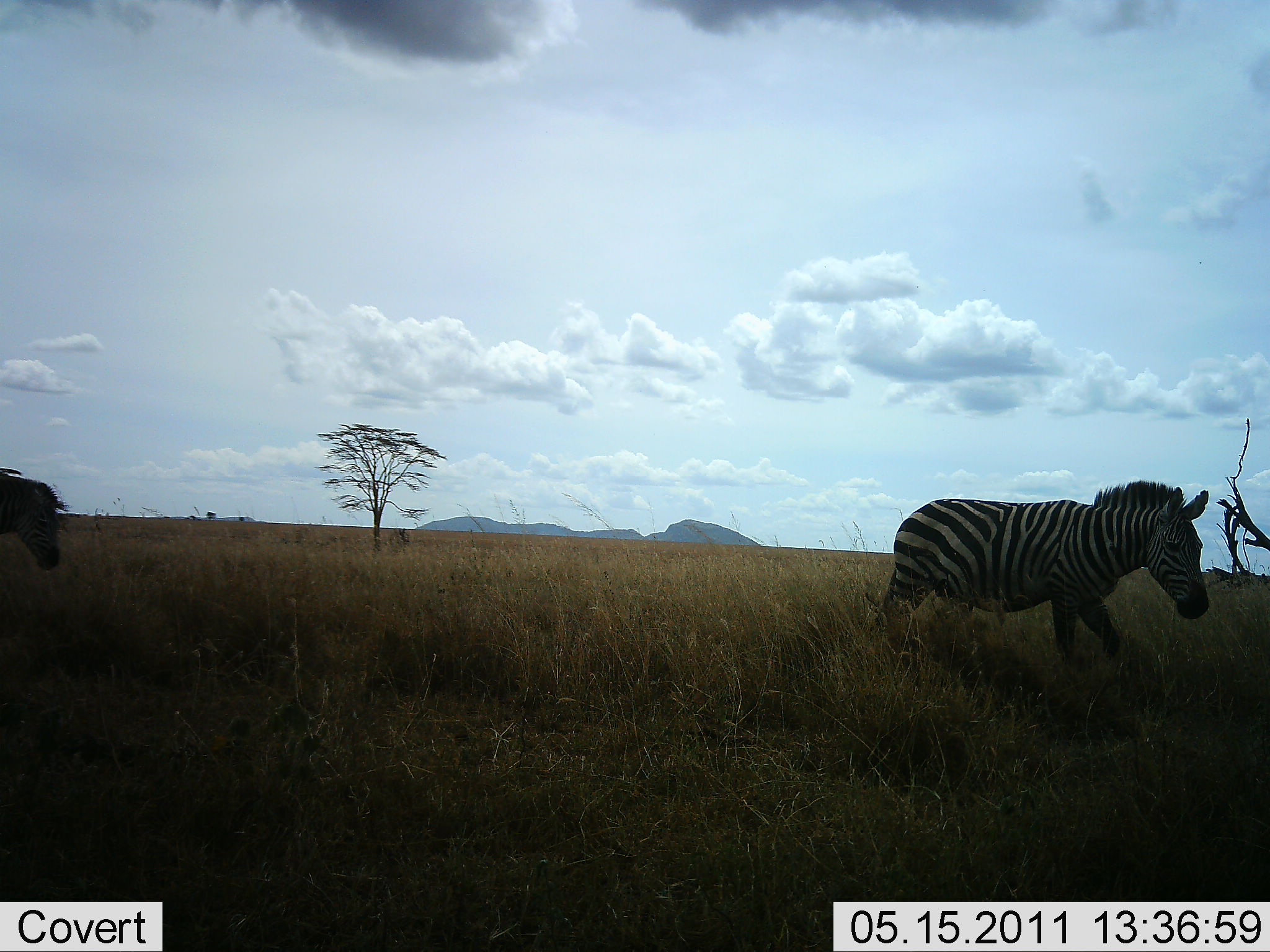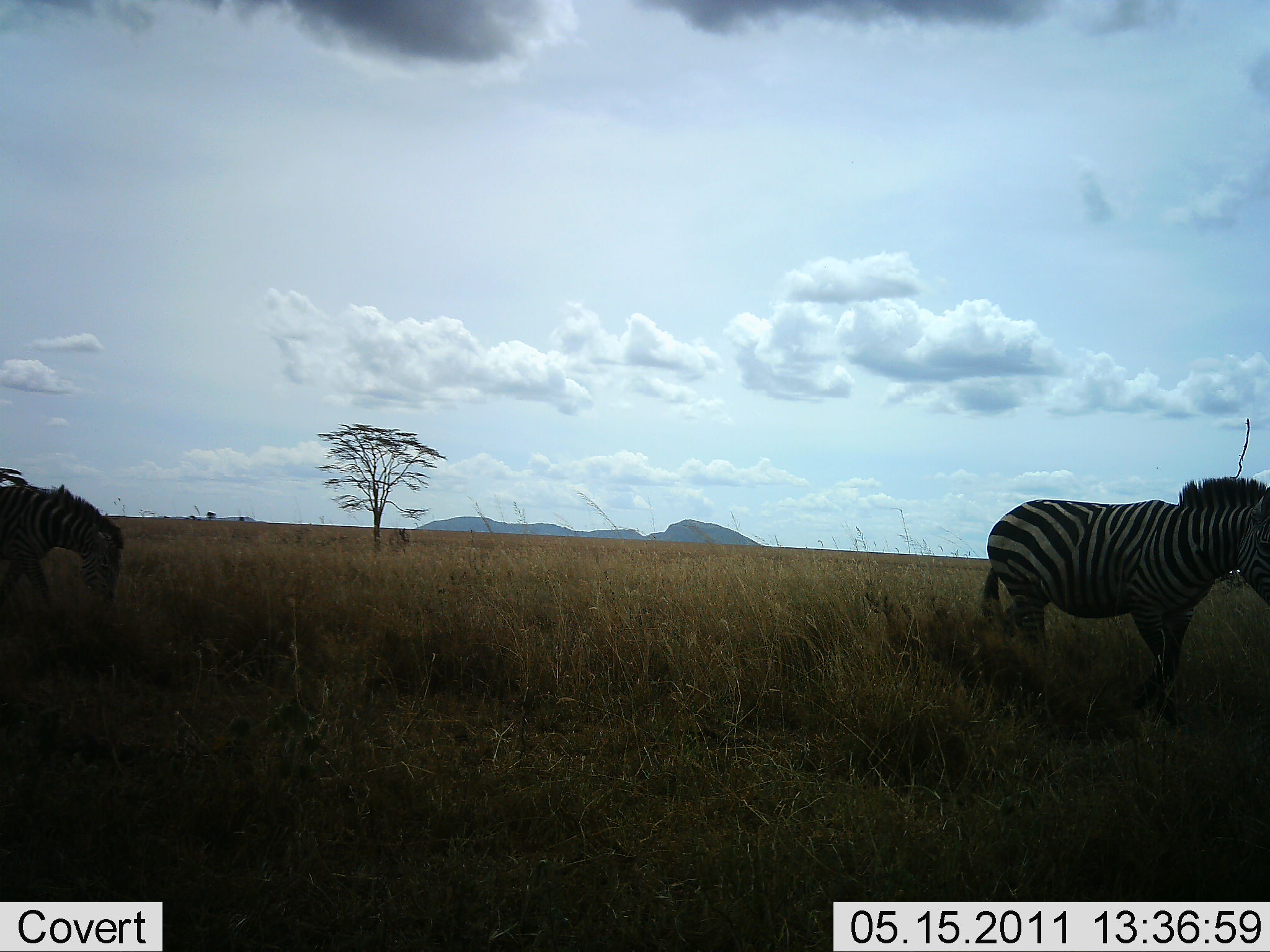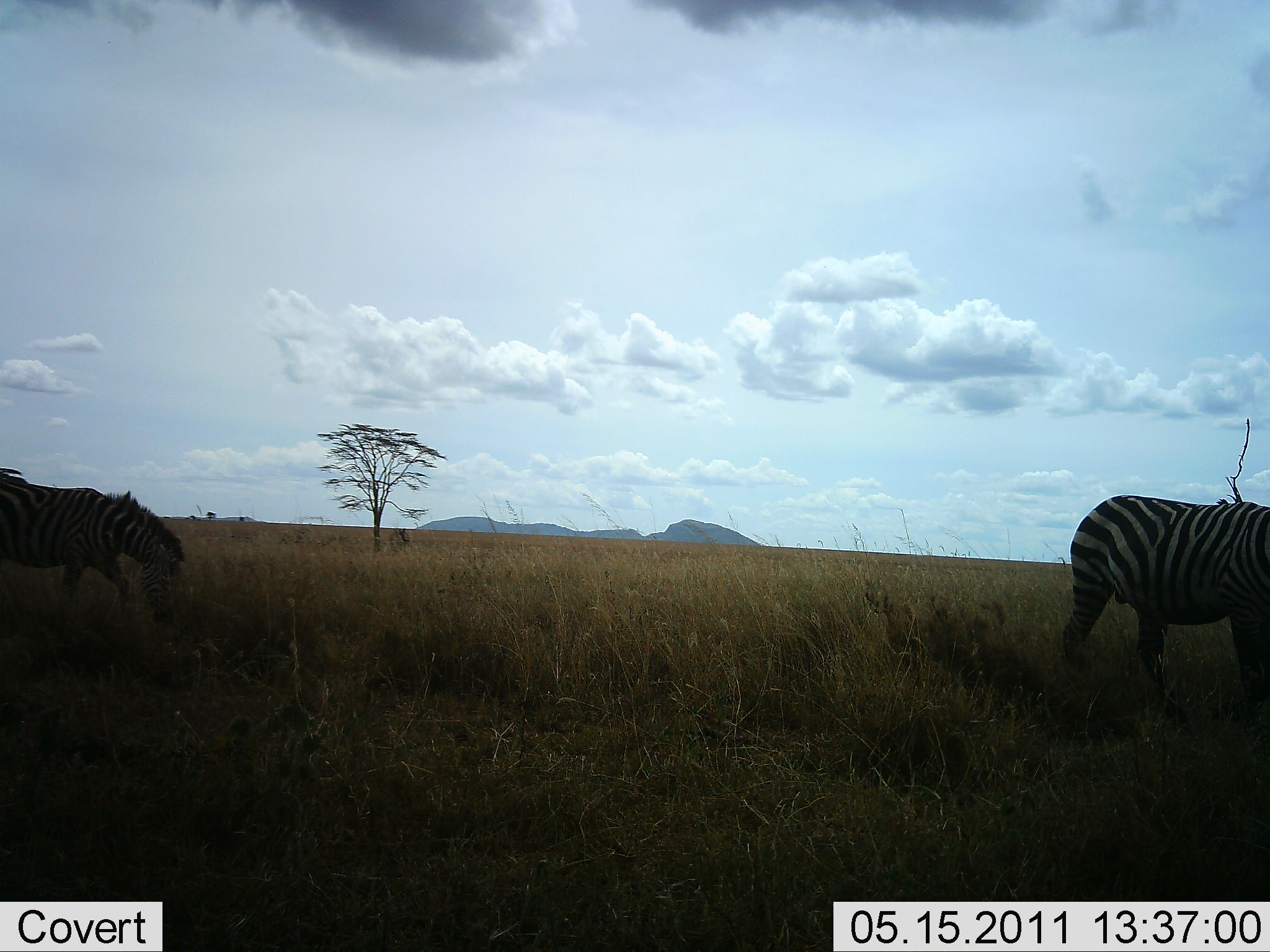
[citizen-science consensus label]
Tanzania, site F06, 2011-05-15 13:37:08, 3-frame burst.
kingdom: Animalia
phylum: Chordata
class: Mammalia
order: Perissodactyla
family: Equidae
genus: Equus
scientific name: Equus quagga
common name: plains zebra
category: zebra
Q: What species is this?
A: Zebra (plains zebra) (Equus quagga).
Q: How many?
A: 2.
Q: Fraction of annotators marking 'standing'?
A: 8%.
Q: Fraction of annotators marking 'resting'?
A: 0%.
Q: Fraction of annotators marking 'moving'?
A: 92%.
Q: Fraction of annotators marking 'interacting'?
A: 0%.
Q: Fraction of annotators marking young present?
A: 8%.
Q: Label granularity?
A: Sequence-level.